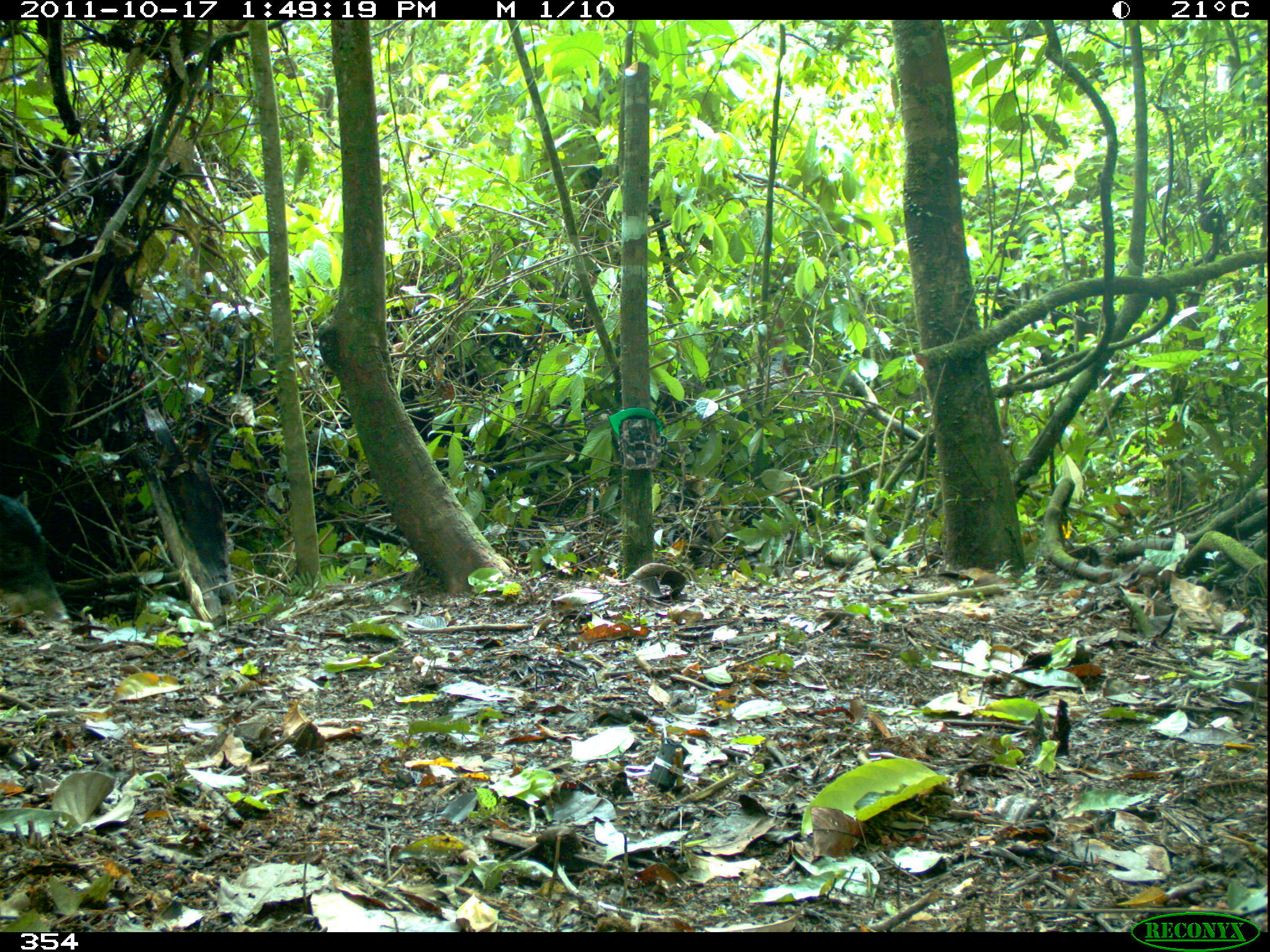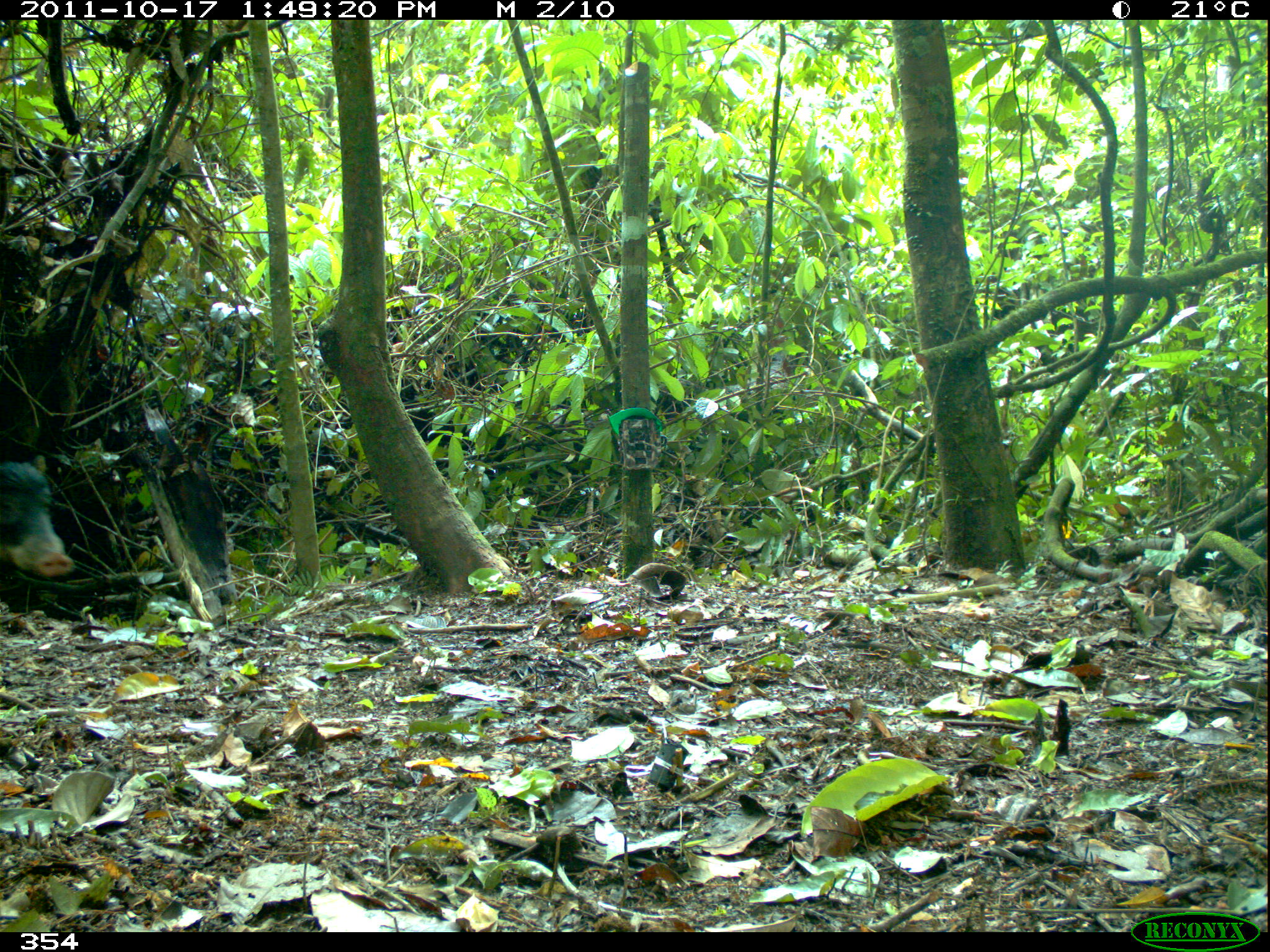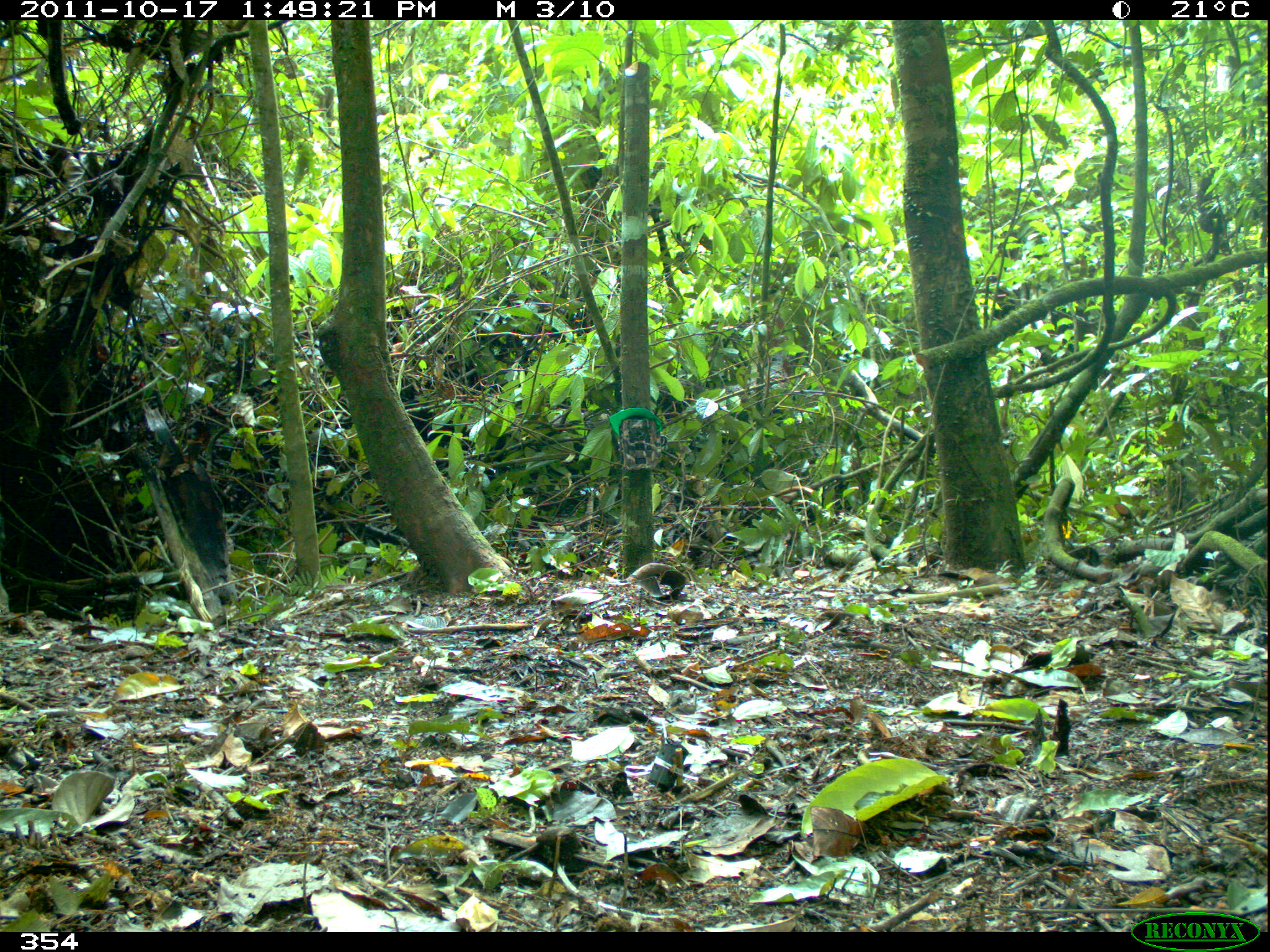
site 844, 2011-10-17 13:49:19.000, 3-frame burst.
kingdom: Animalia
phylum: Chordata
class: Mammalia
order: Artiodactyla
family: Tayassuidae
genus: Tayassu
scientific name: Tayassu pecari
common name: white-lipped peccary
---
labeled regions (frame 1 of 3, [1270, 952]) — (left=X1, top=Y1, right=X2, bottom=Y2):
tayassu pecari: (left=0, top=491, right=68, bottom=627)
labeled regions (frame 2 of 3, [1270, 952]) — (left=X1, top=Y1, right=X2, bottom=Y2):
tayassu pecari: (left=0, top=454, right=69, bottom=577)